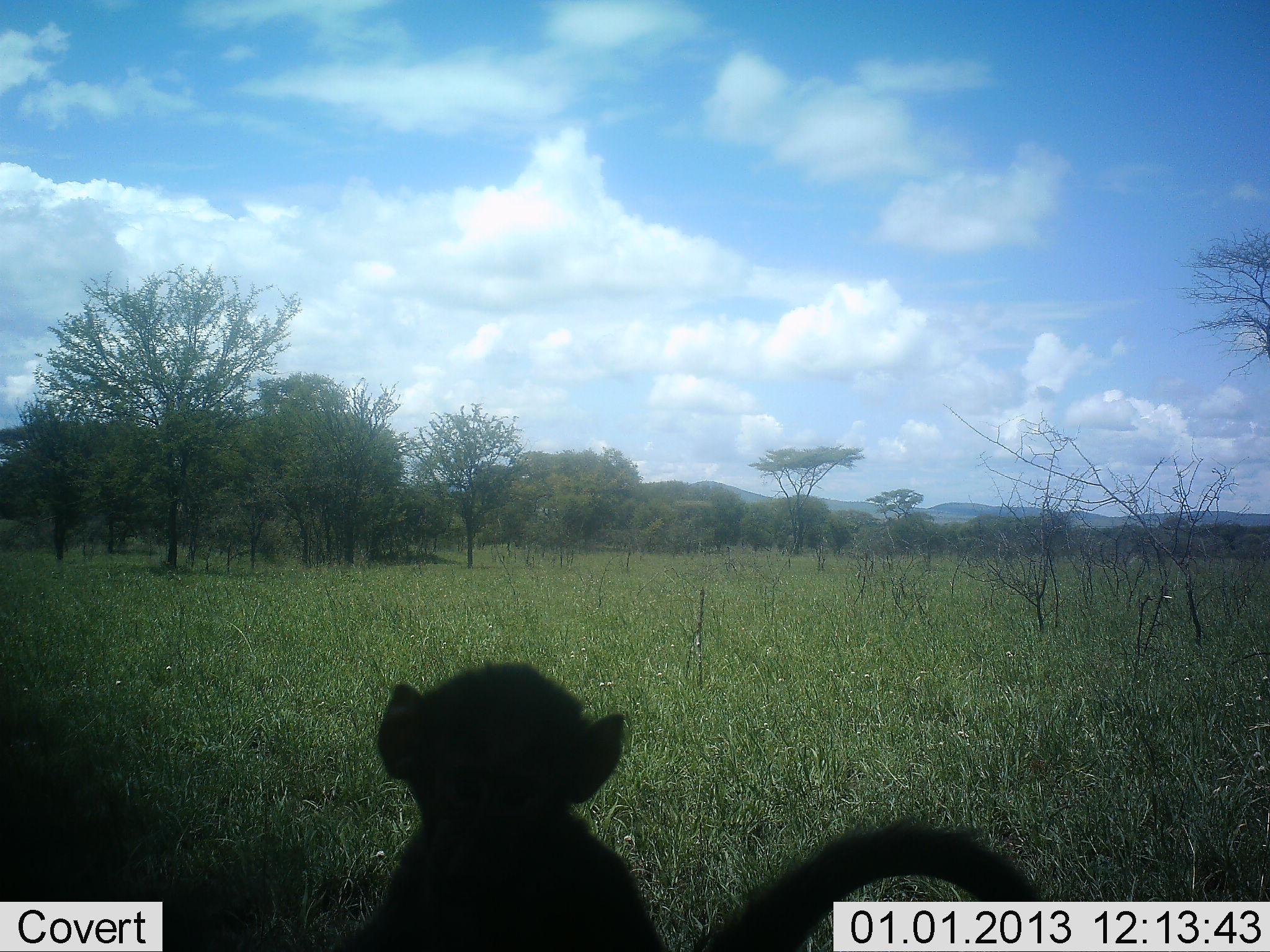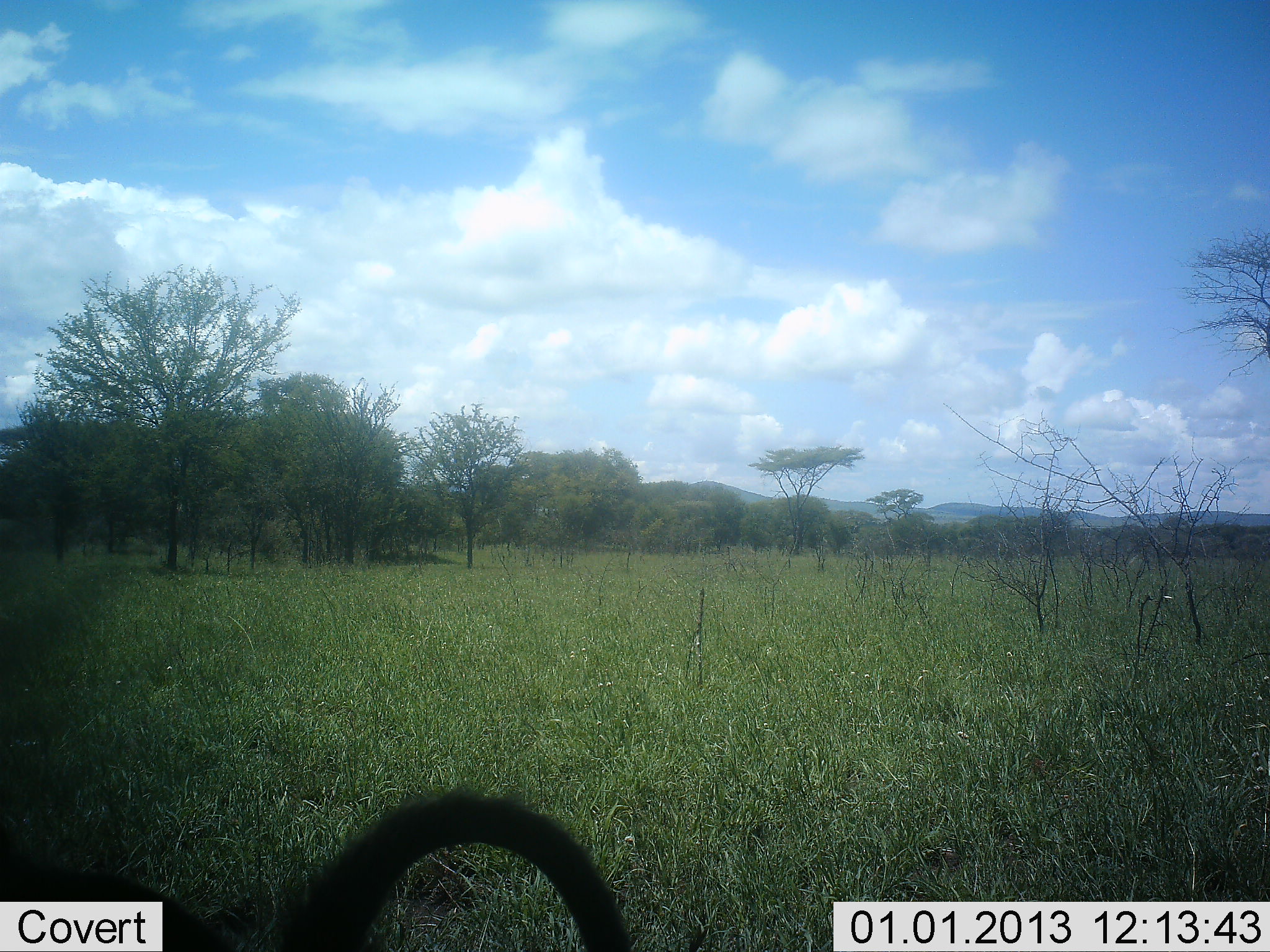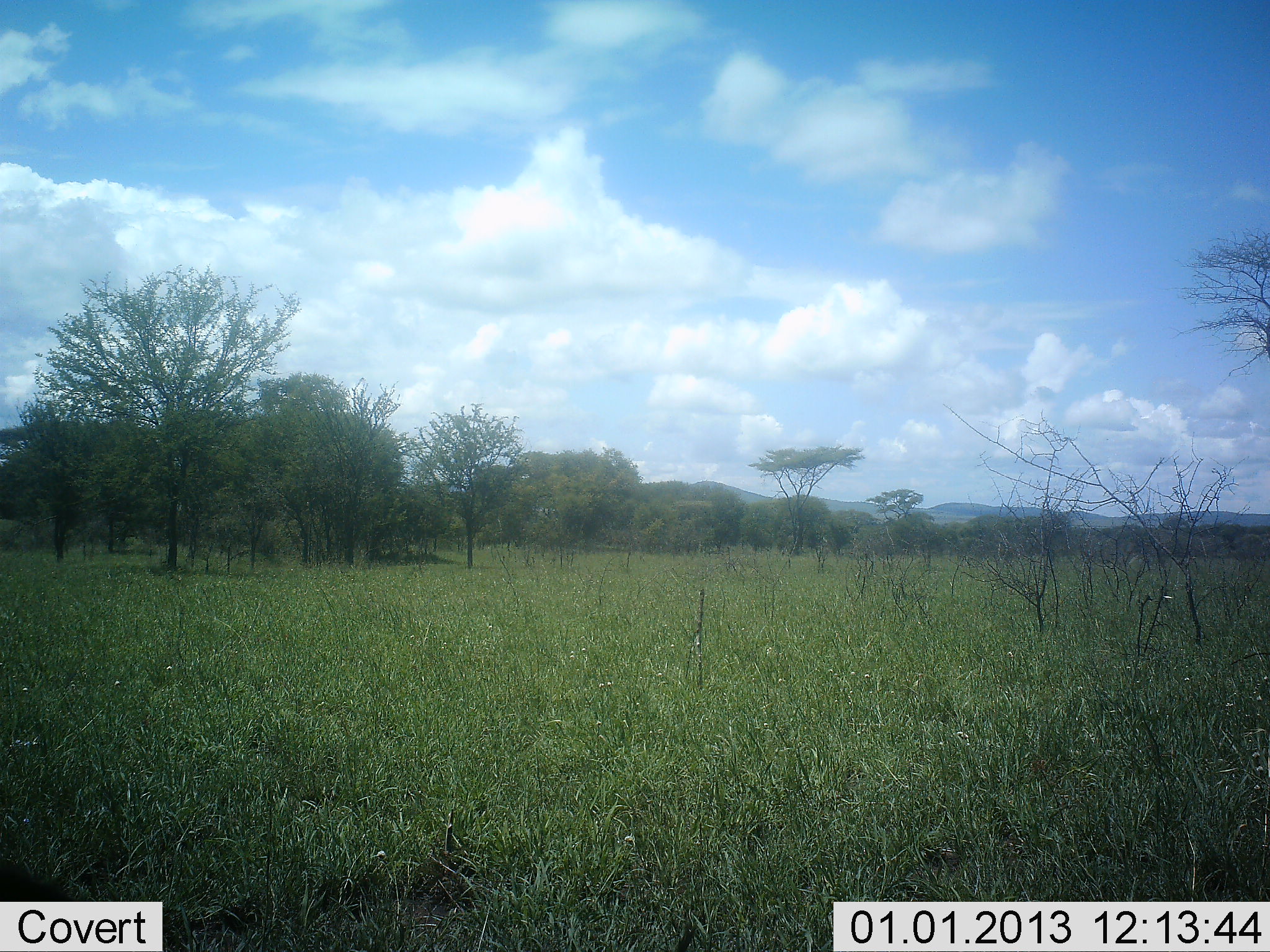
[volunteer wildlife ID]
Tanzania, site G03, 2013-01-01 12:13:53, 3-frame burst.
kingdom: Animalia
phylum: Chordata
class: Mammalia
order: Primates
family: Cercopithecidae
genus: Papio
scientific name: Papio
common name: baboon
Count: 1.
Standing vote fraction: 27%.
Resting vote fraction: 12%.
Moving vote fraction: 73%.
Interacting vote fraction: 12%.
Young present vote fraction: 77%.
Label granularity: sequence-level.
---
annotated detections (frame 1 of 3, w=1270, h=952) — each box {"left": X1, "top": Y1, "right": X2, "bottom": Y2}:
animal: {"left": 315, "top": 662, "right": 1048, "bottom": 950}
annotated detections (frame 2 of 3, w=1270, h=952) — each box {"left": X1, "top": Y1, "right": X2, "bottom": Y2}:
animal: {"left": 0, "top": 790, "right": 633, "bottom": 952}